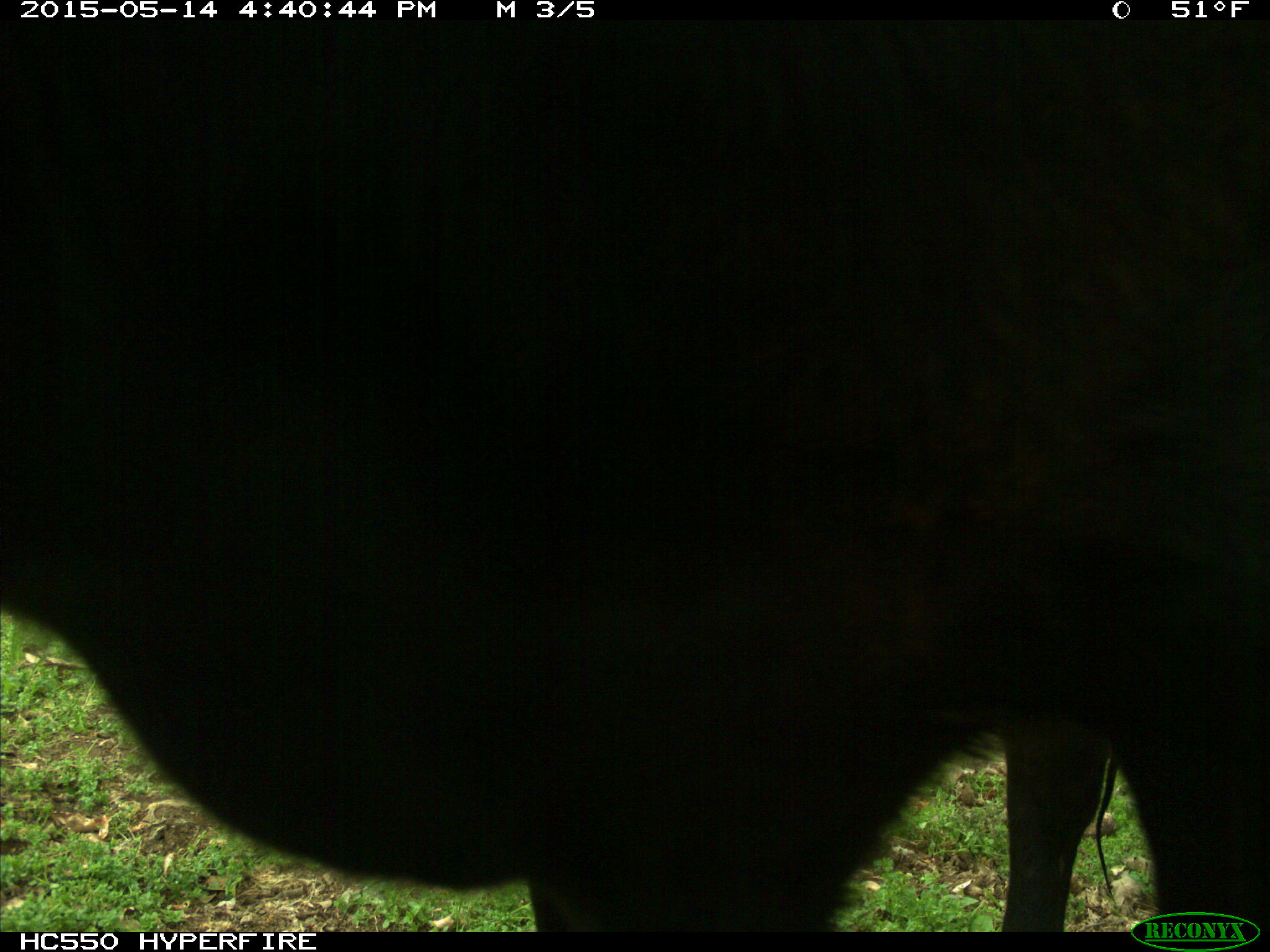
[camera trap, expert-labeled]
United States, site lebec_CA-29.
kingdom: Animalia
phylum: Chordata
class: Mammalia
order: Artiodactyla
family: Bovidae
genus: Bos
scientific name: Bos taurus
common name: domestic cow